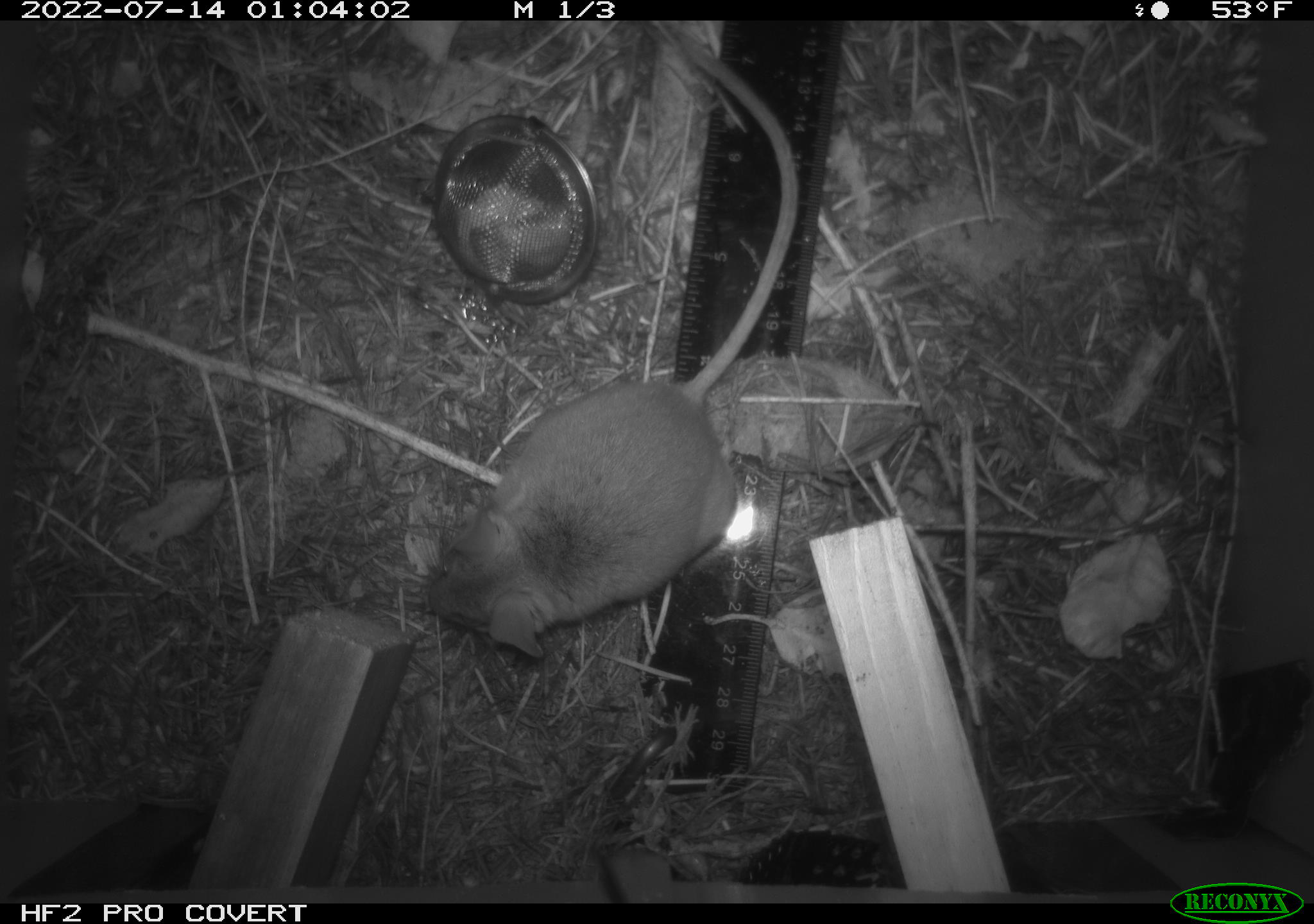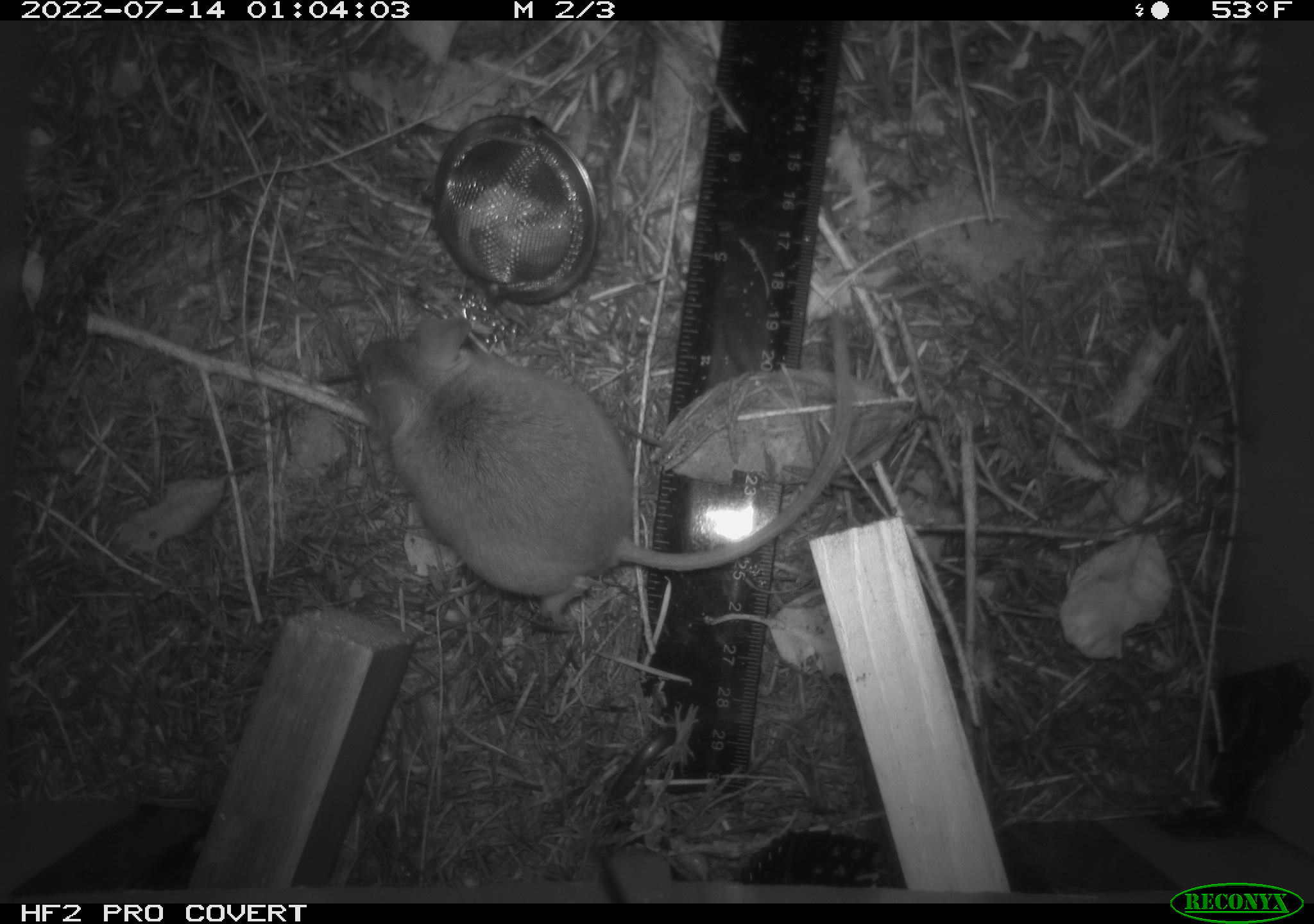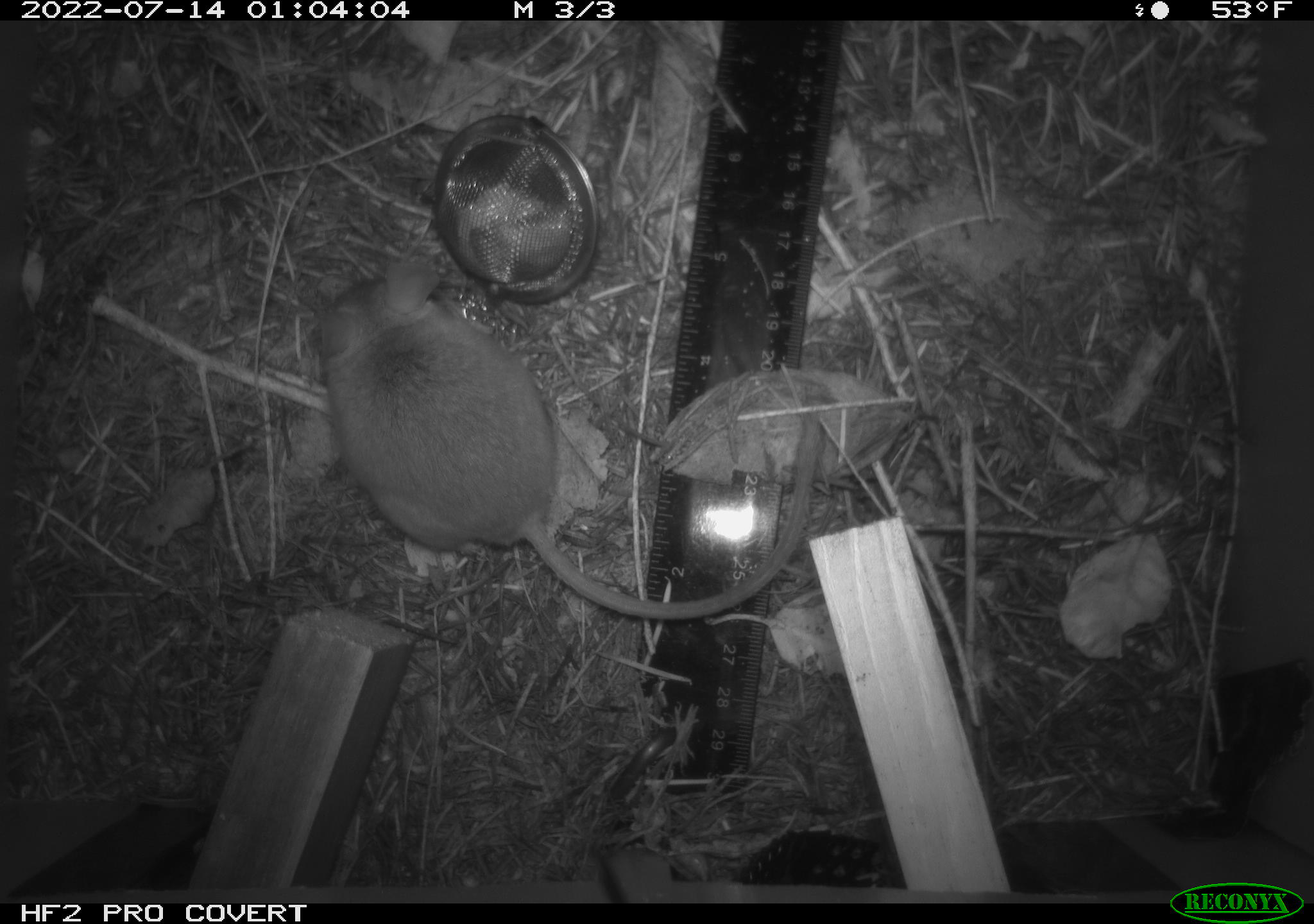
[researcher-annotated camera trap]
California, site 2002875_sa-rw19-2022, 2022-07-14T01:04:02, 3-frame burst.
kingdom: Animalia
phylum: Chordata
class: Mammalia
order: Rodentia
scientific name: Rodentia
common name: mouse species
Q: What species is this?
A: Mouse species (Rodentia).